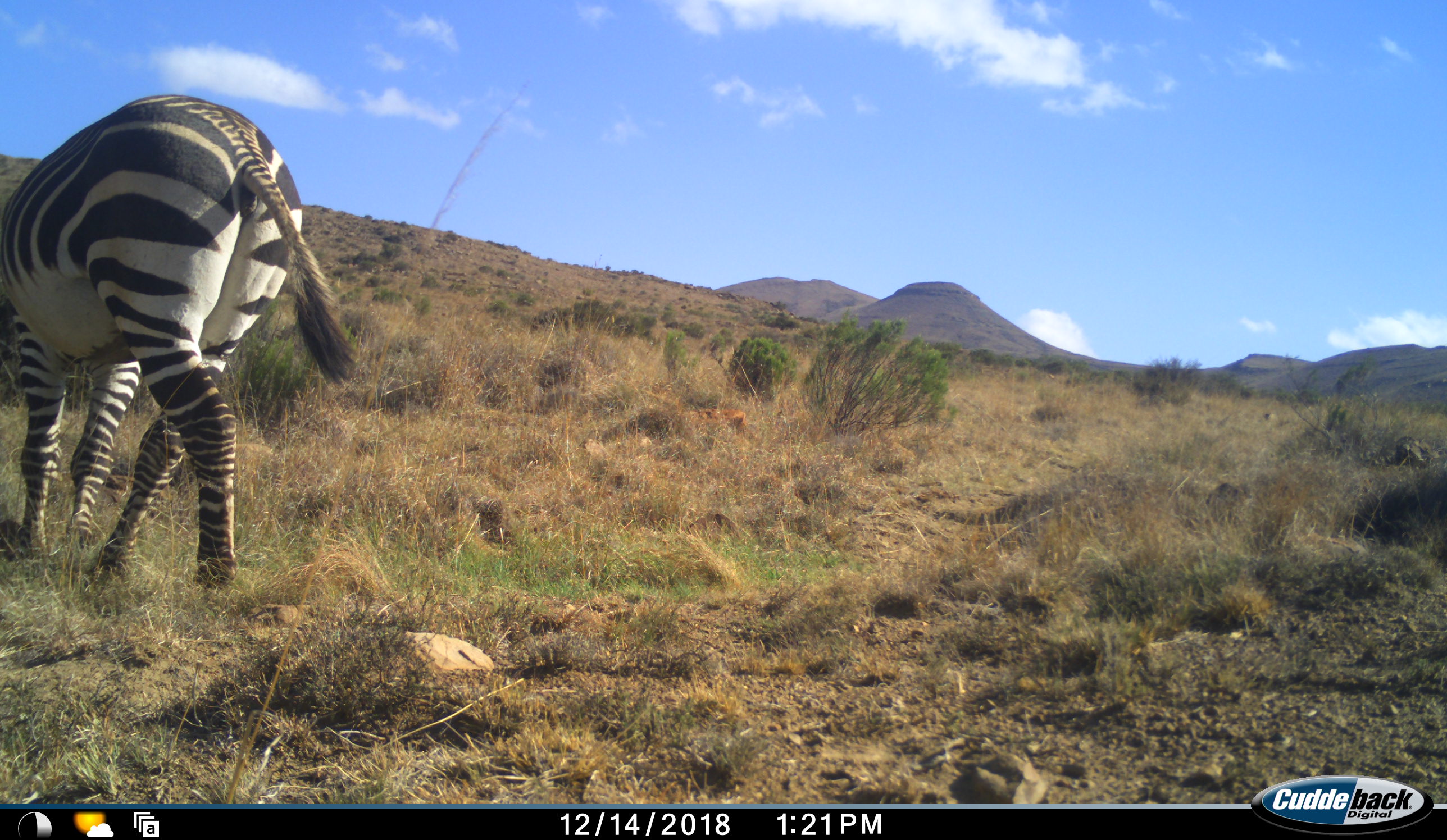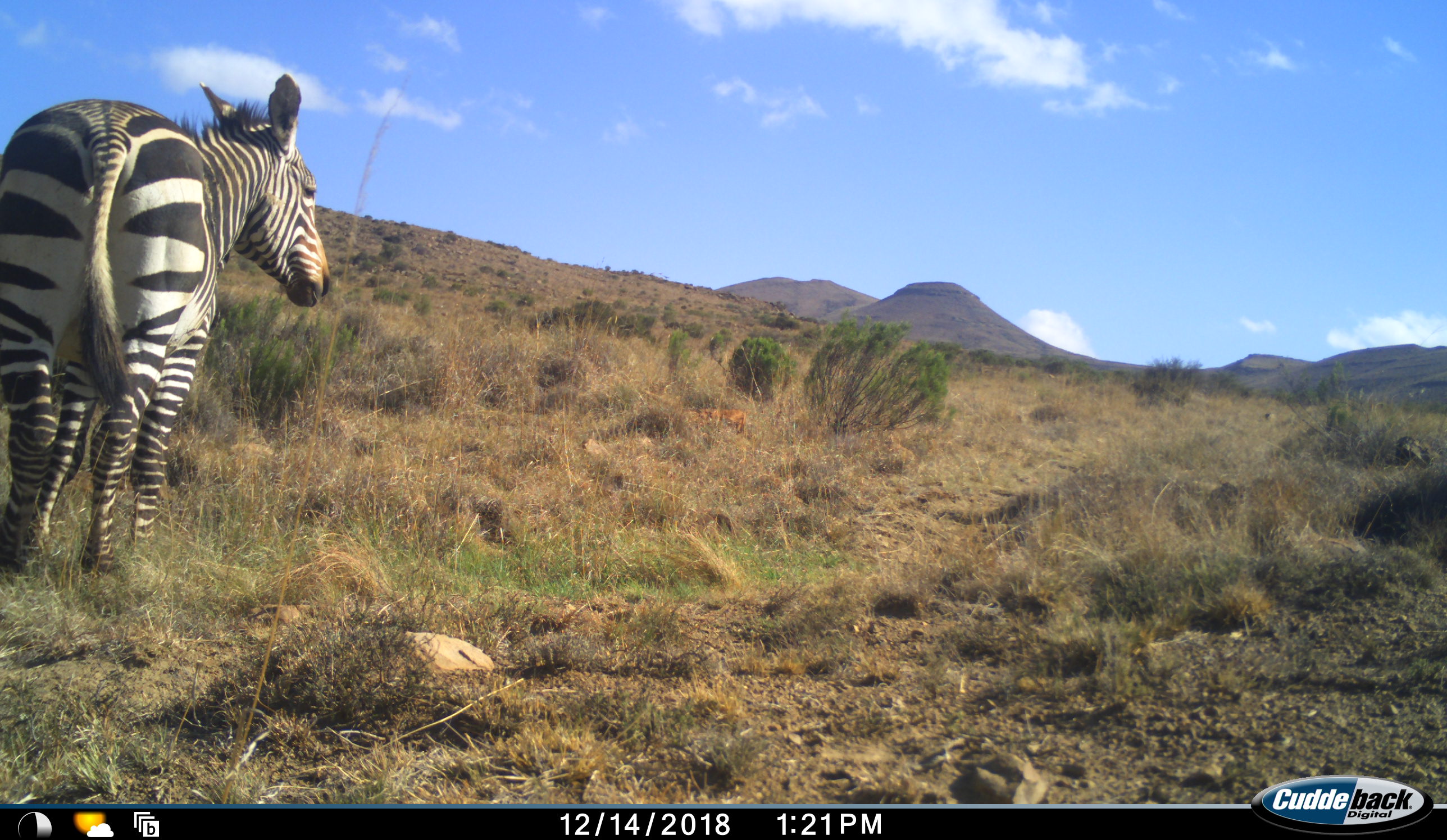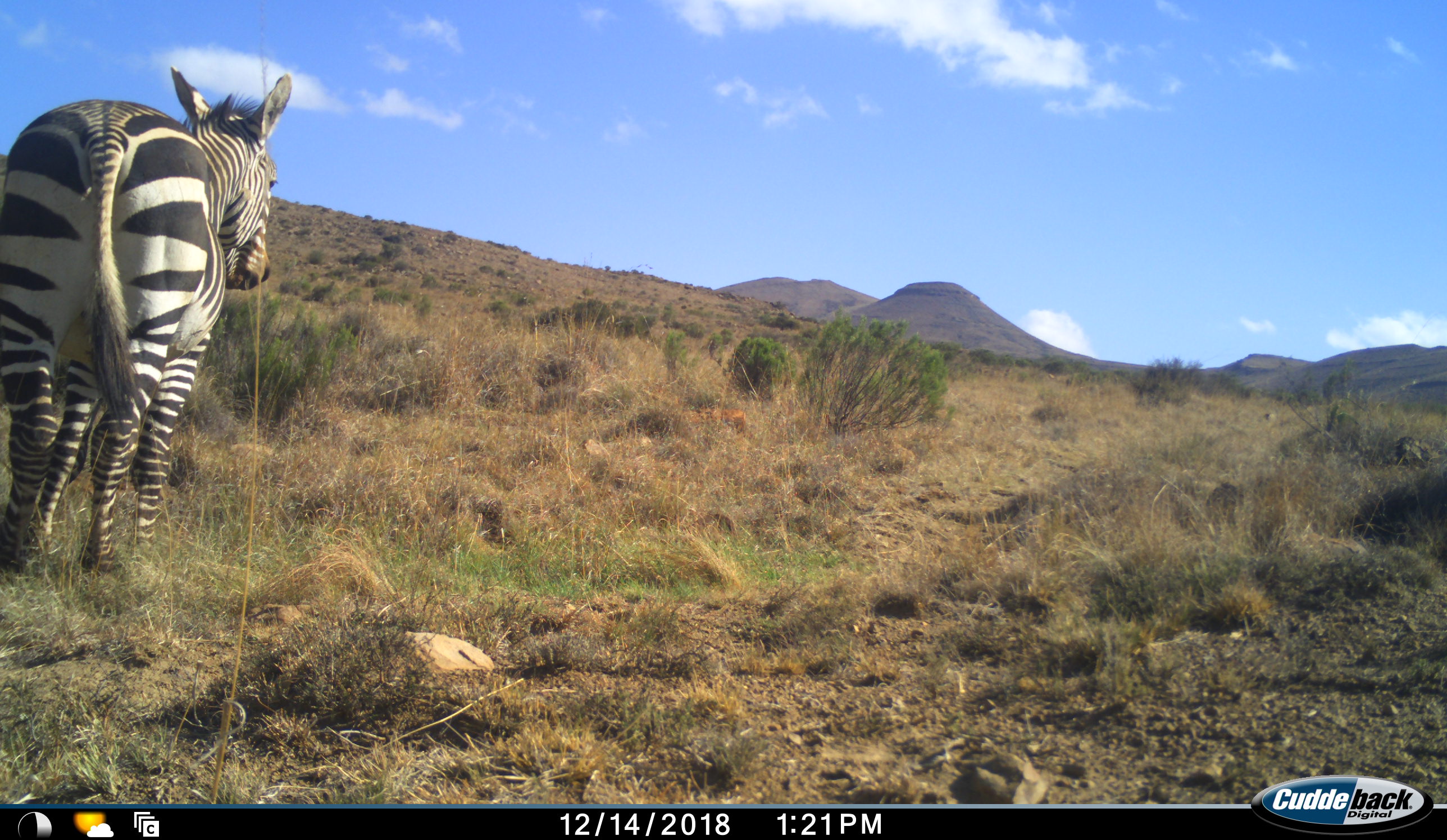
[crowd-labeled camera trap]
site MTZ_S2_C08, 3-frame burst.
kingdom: Animalia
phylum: Chordata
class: Mammalia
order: Perissodactyla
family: Equidae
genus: Equus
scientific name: Equus zebra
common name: mountain zebra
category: zebramountain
Zebramountain (mountain zebra) (Equus zebra), count 1. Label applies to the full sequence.